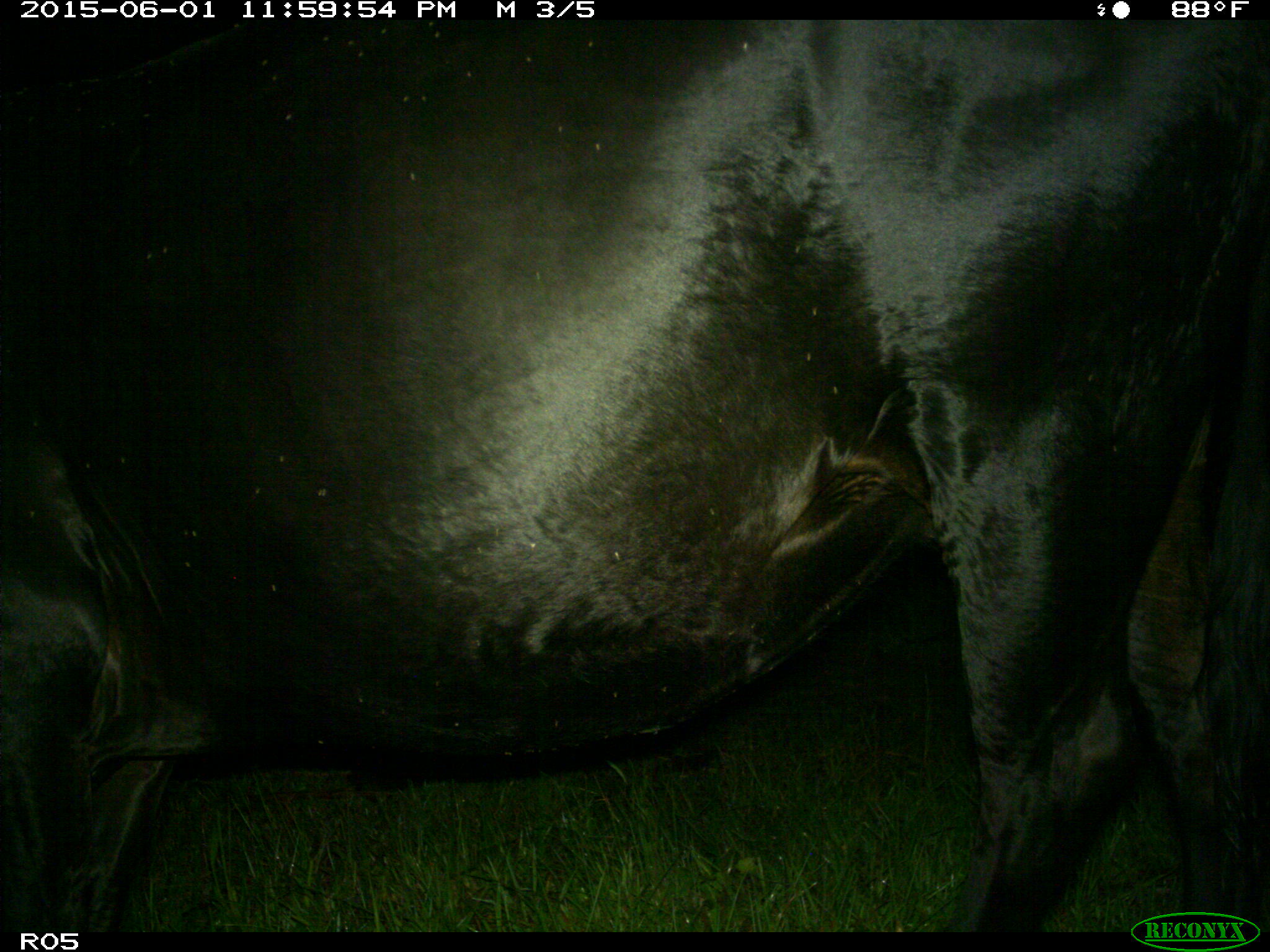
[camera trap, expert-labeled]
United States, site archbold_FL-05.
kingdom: Animalia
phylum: Chordata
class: Mammalia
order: Artiodactyla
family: Bovidae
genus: Bos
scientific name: Bos taurus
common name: domestic cow